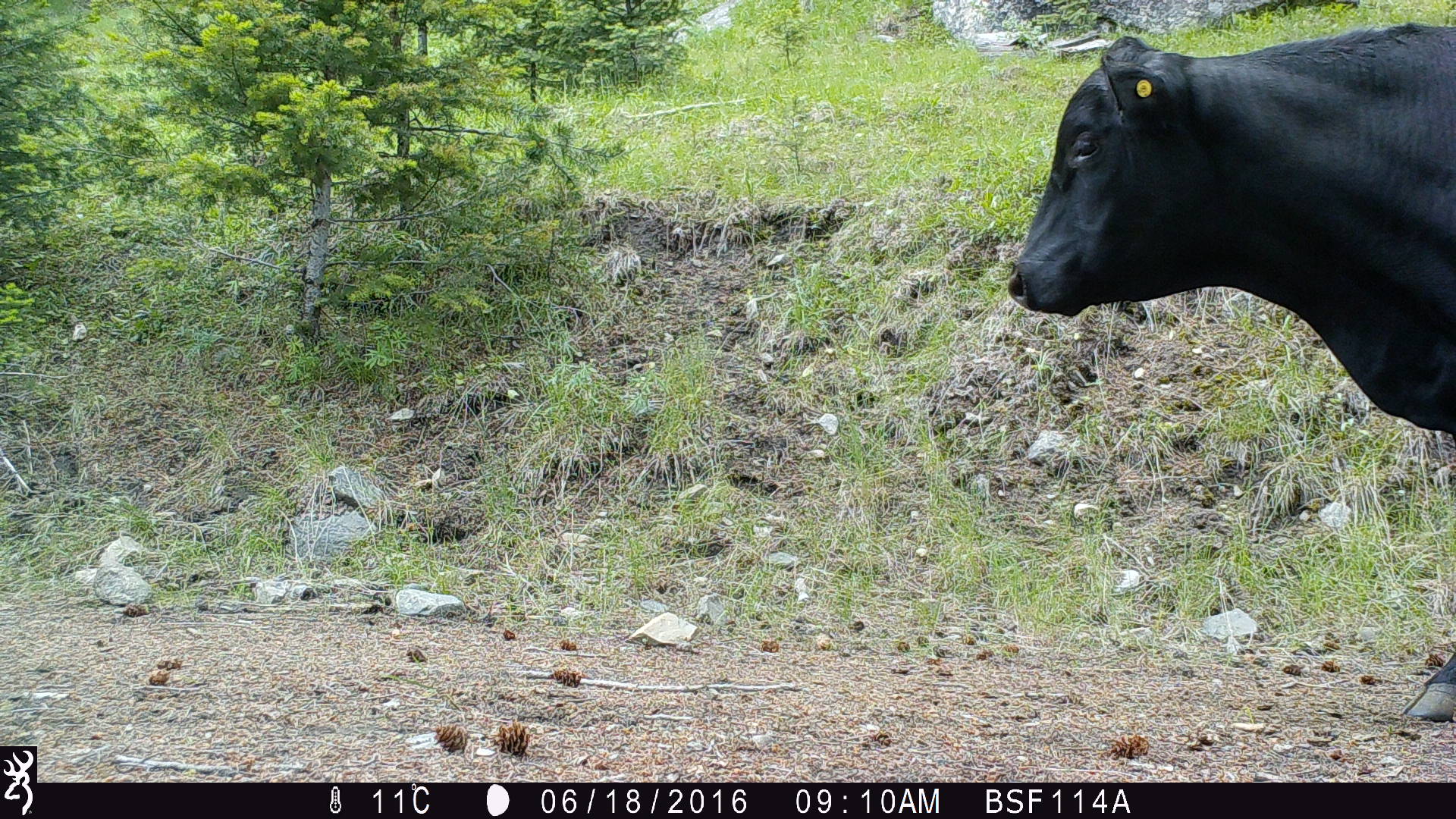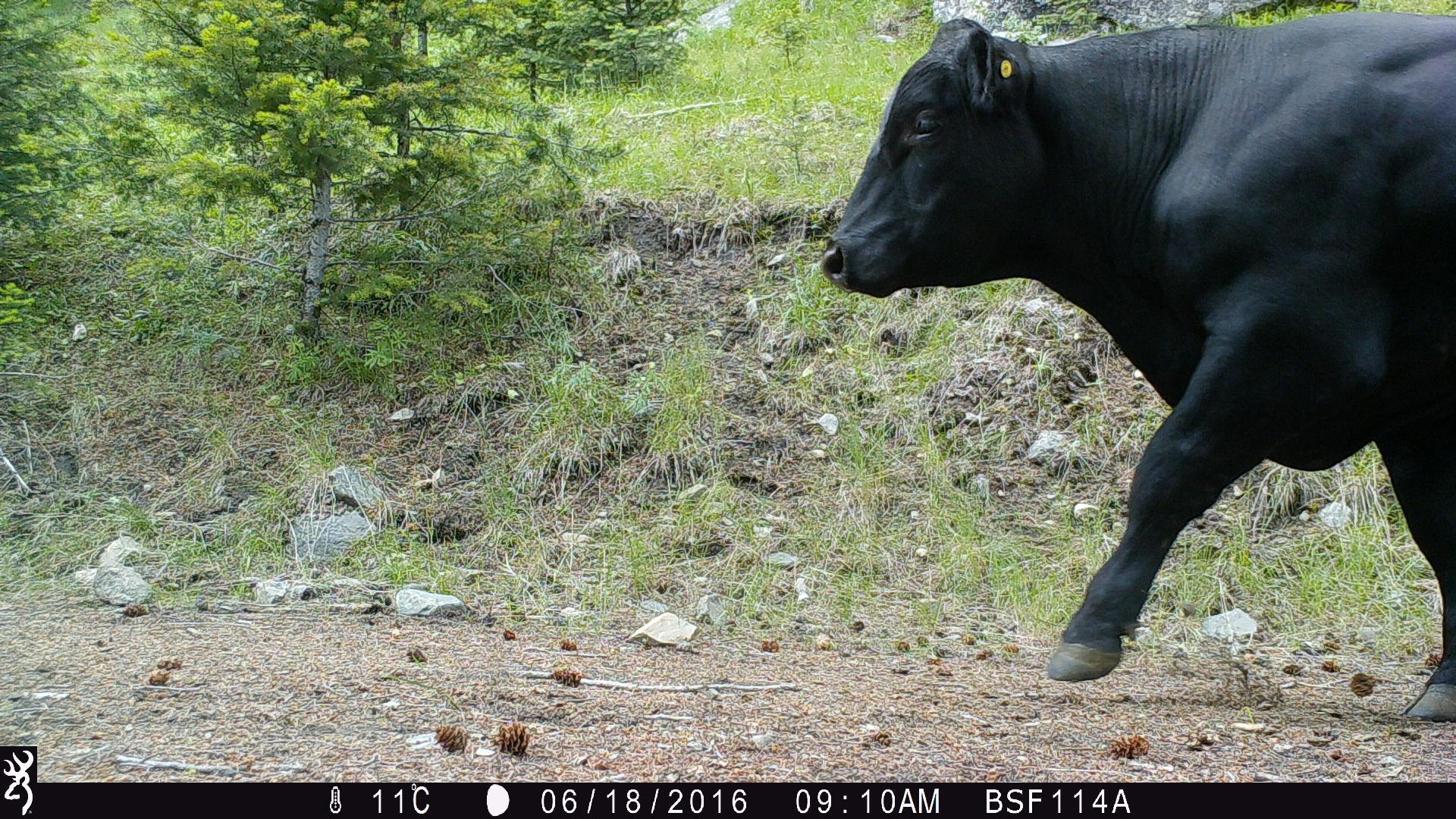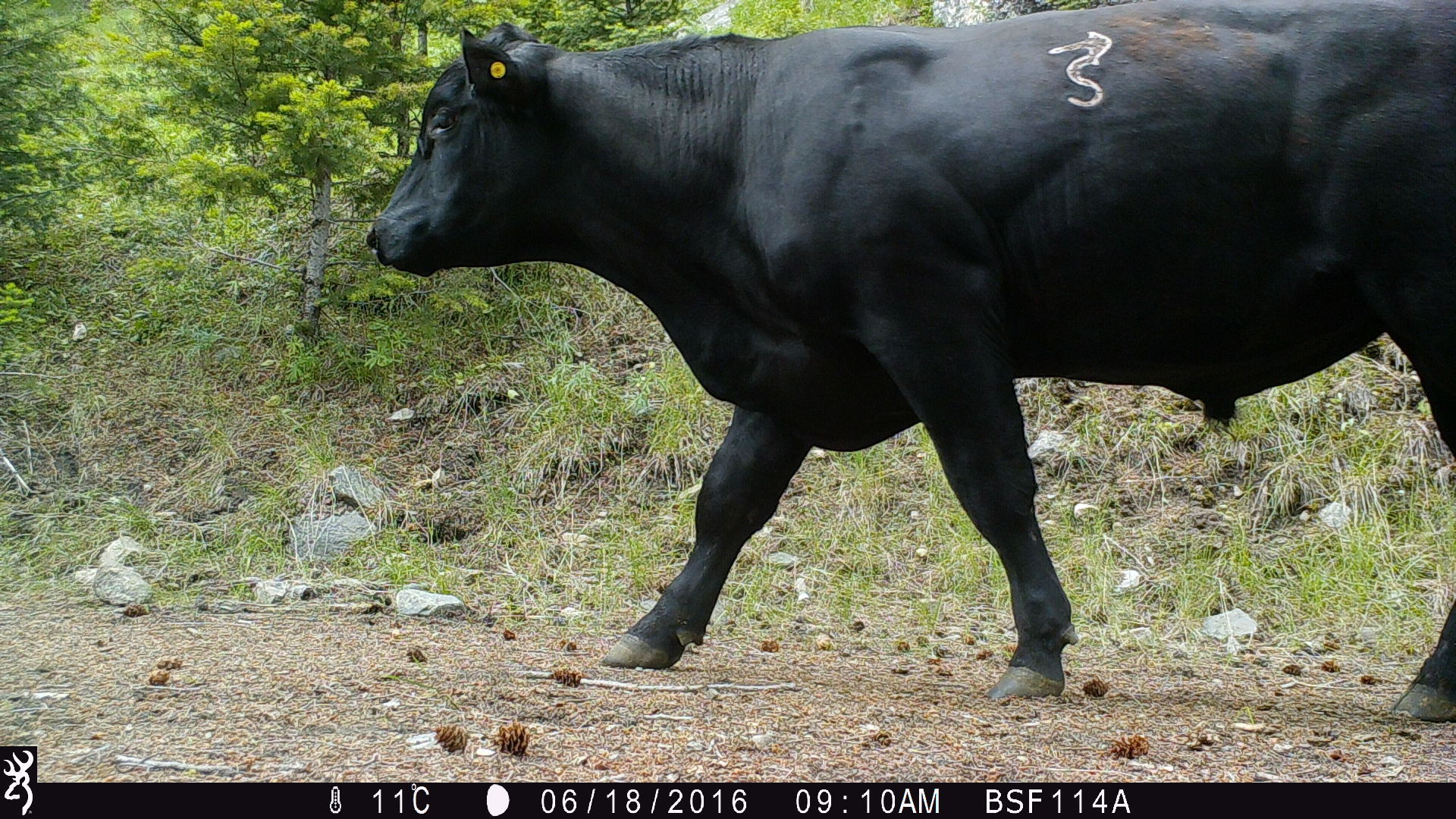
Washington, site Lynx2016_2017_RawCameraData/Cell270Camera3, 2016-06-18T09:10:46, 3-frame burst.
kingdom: Animalia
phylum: Chordata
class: Mammalia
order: Artiodactyla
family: Bovidae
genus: Bos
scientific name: Bos taurus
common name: domestic cattle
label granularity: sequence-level